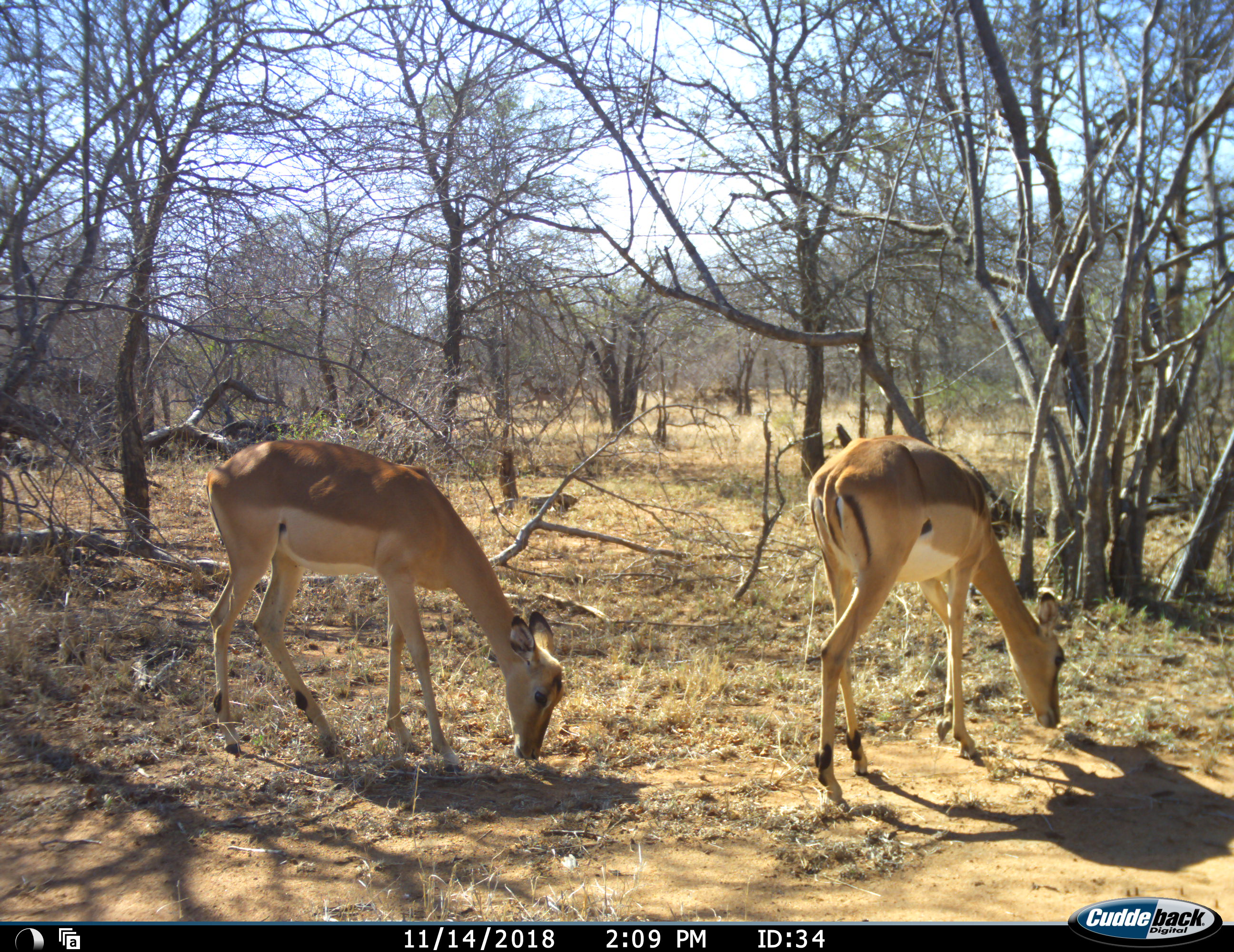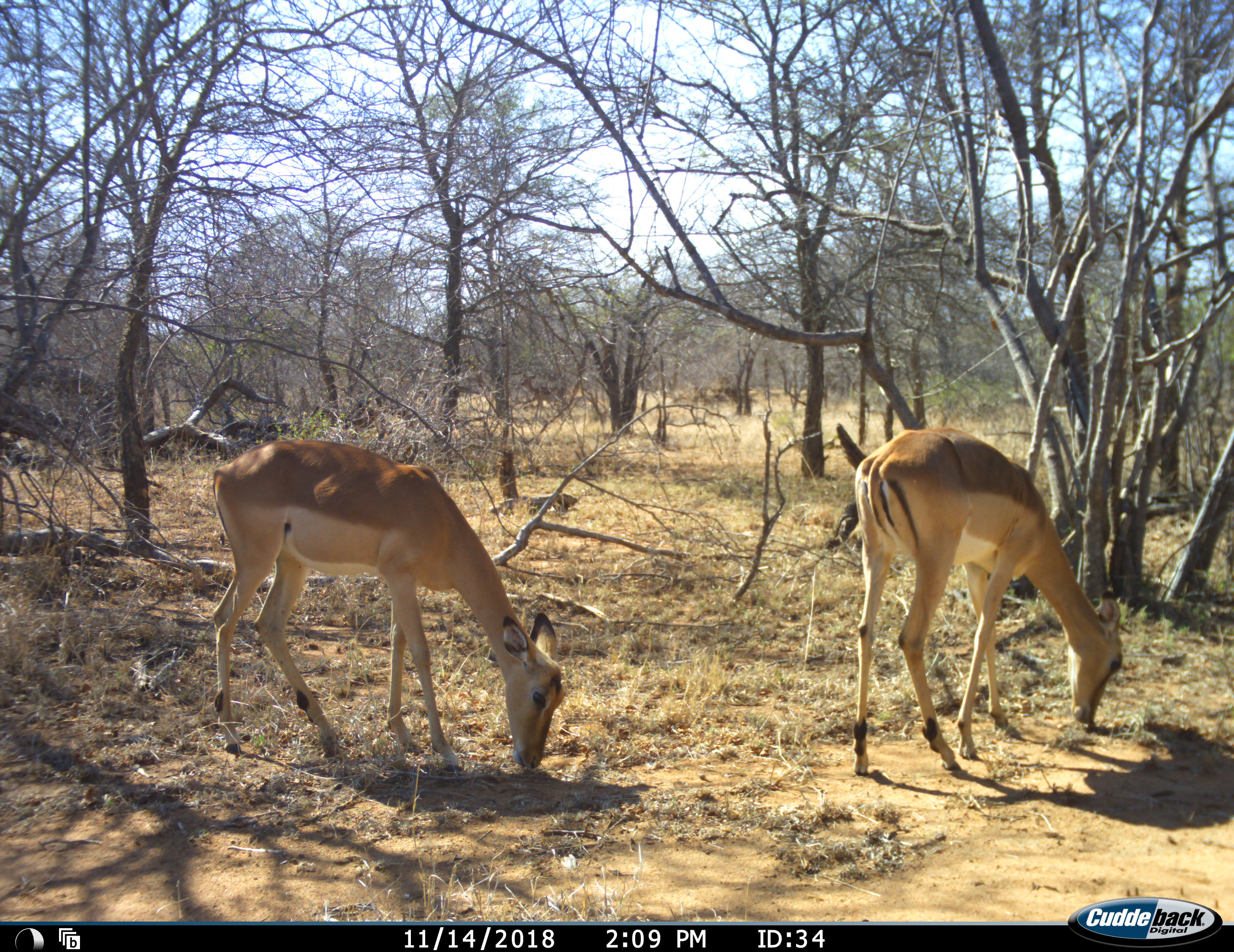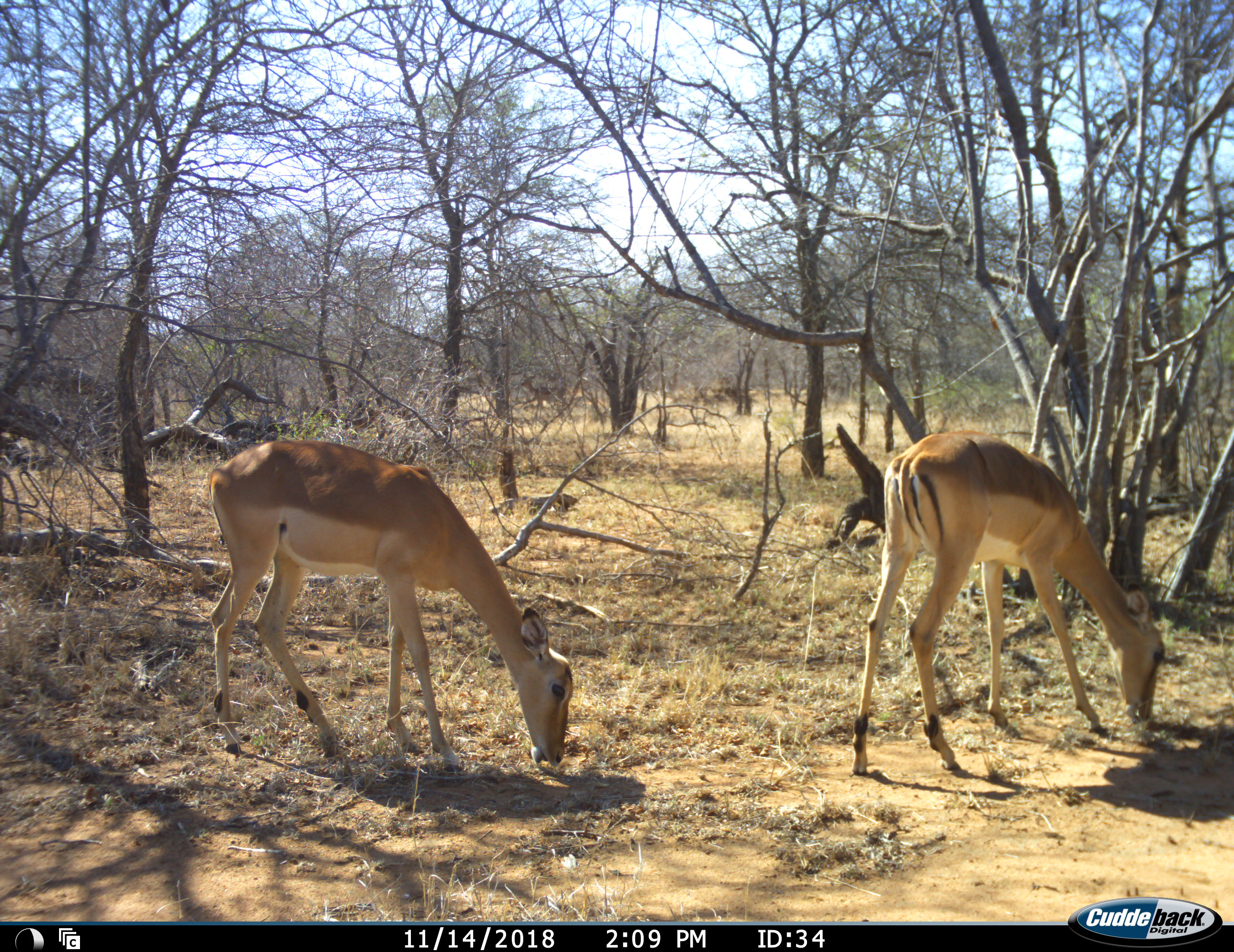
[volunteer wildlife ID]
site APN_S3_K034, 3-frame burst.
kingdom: Animalia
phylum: Chordata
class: Mammalia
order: Artiodactyla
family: Bovidae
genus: Aepyceros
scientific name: Aepyceros melampus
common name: impala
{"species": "impala (Aepyceros melampus)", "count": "2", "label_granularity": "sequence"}